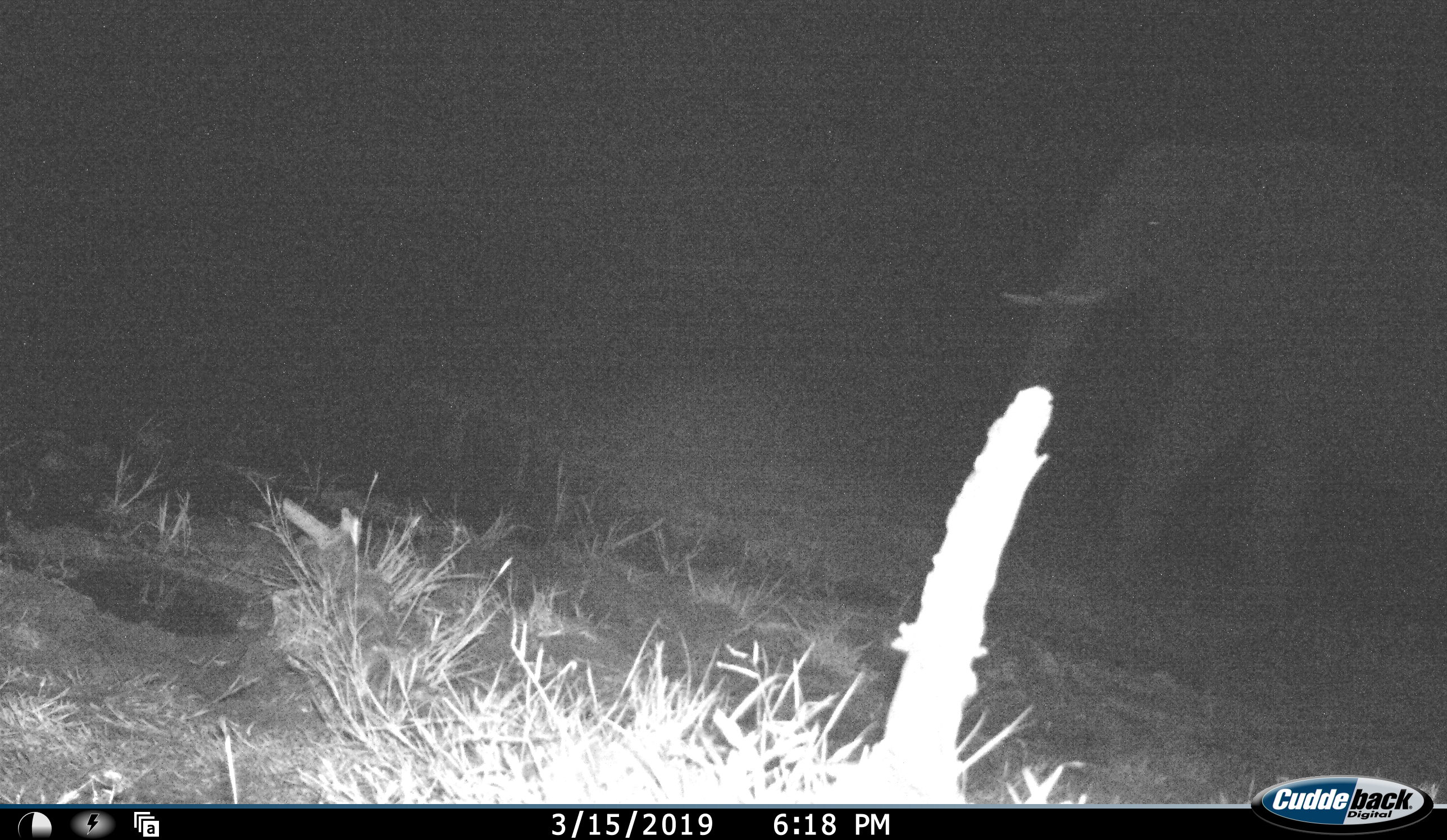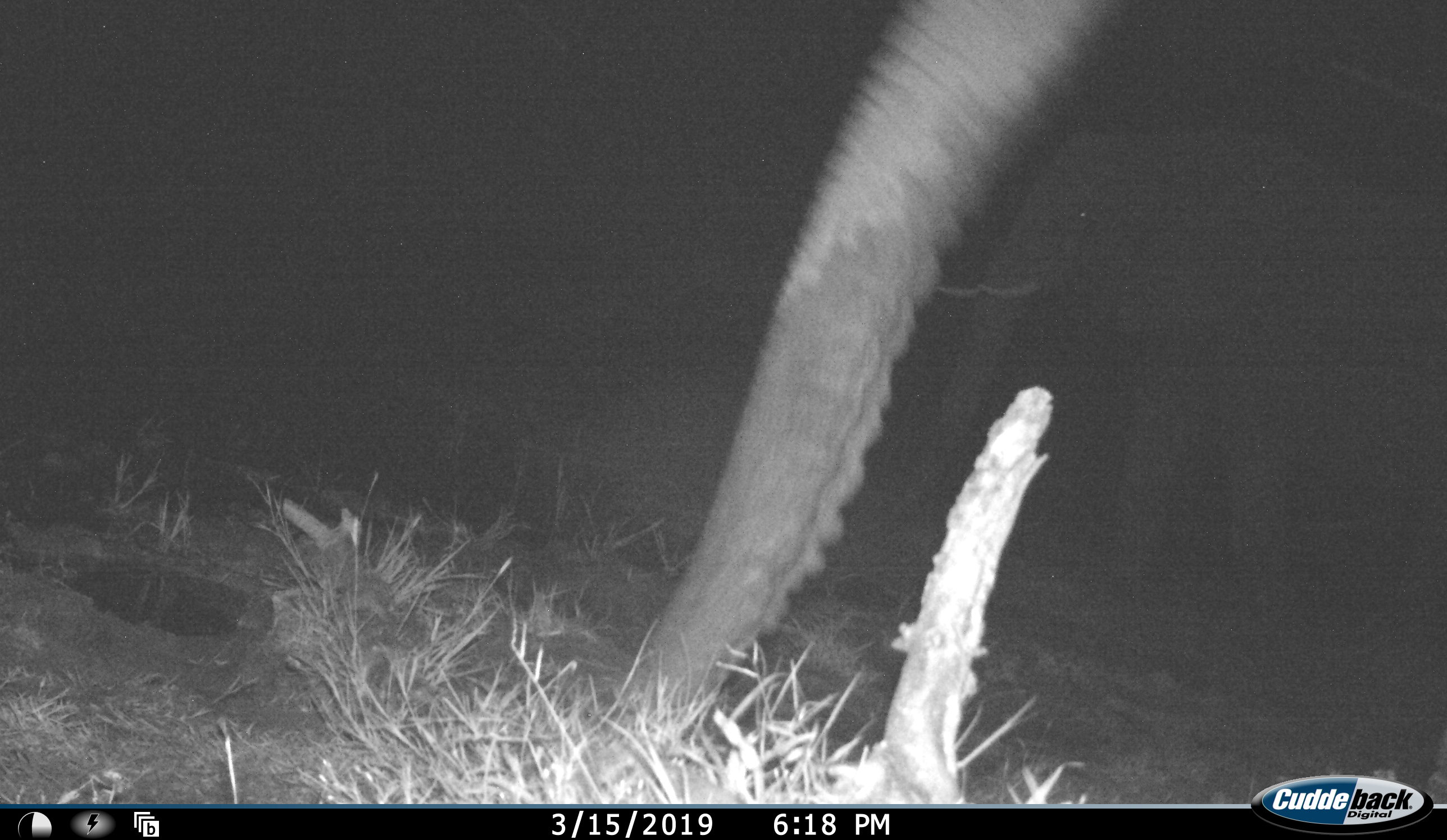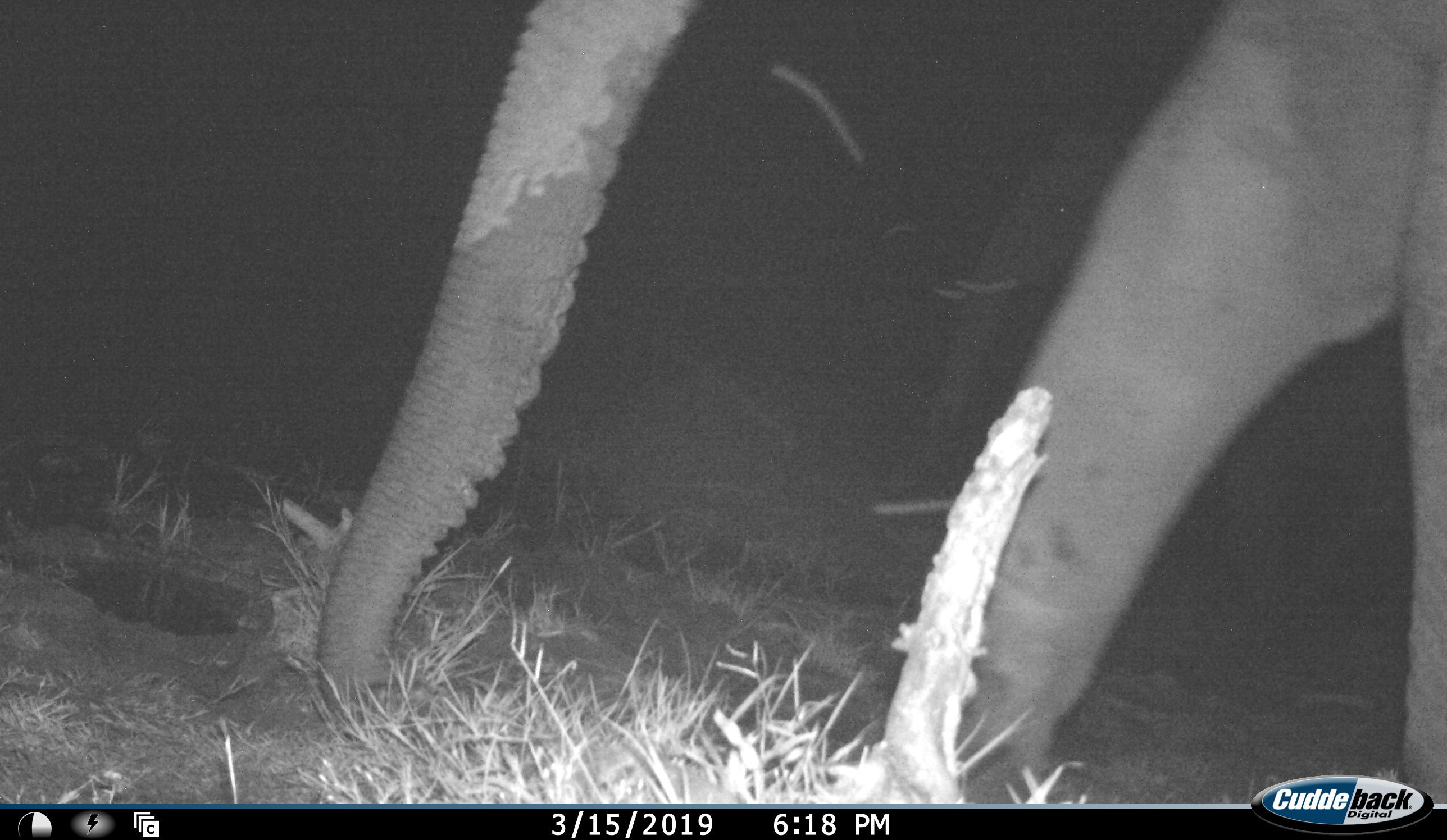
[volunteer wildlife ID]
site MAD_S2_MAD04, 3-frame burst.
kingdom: Animalia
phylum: Chordata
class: Mammalia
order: Proboscidea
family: Elephantidae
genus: Loxodonta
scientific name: Loxodonta africana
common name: african bush elephant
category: elephant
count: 1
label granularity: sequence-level